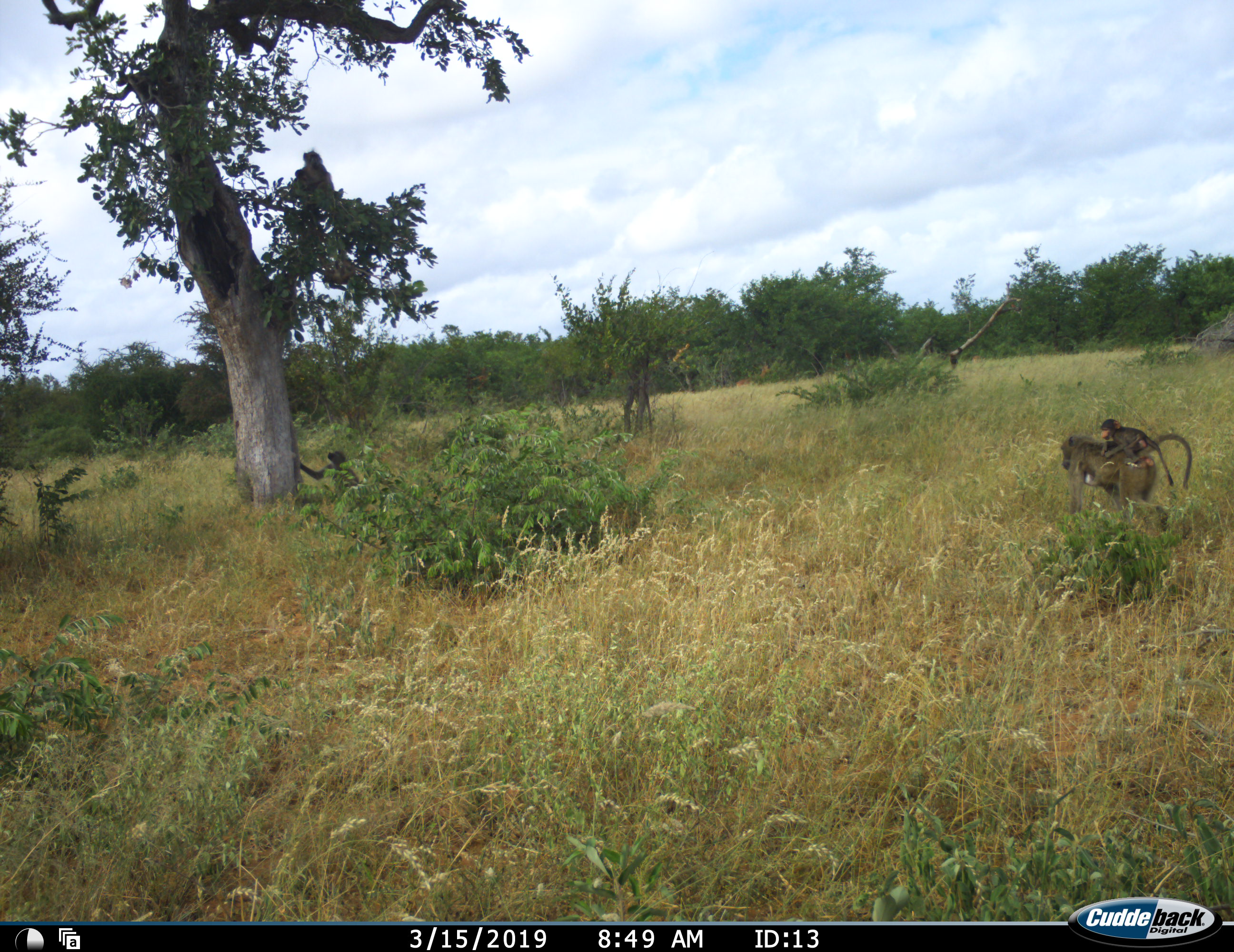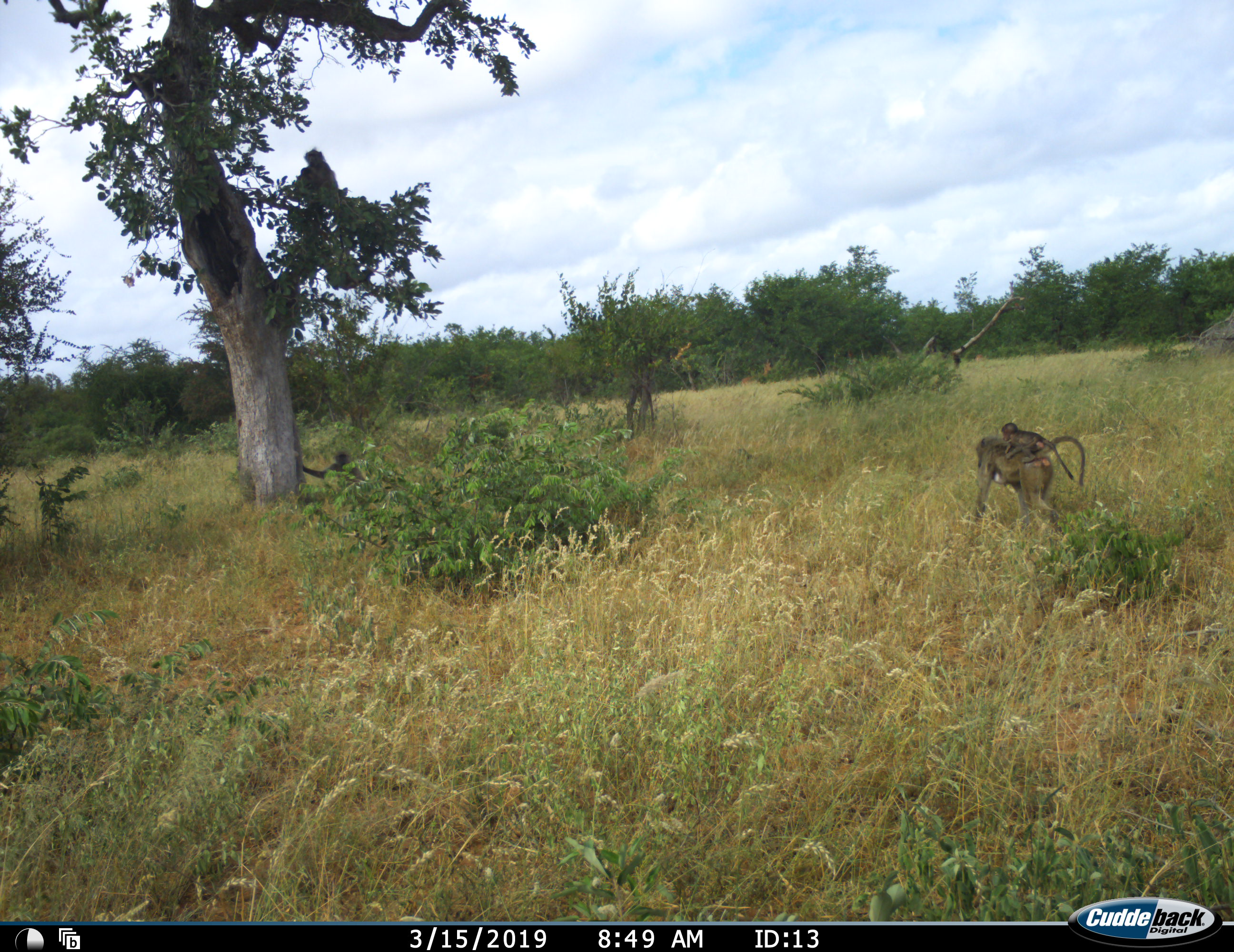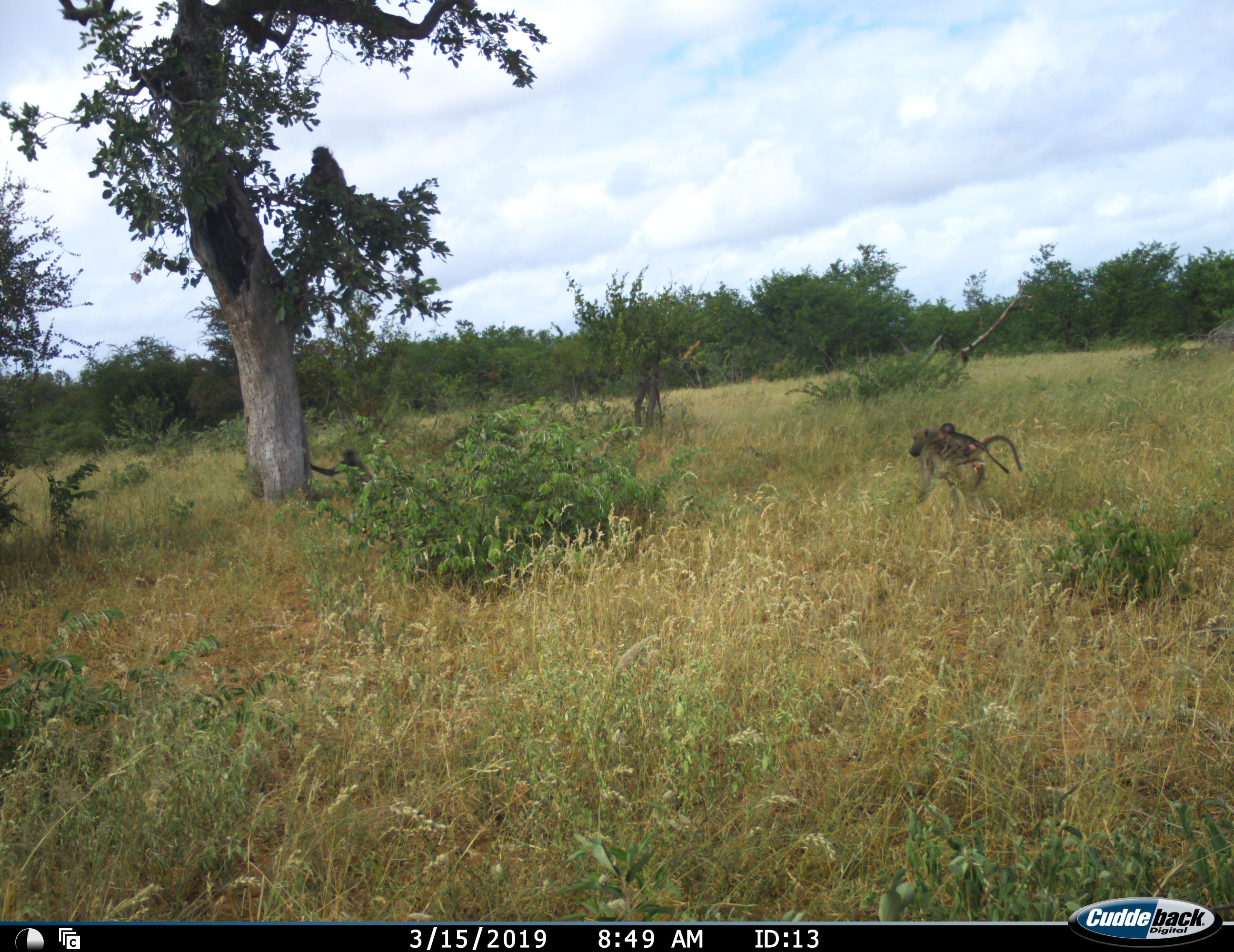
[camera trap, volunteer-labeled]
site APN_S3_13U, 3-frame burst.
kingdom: Animalia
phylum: Chordata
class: Mammalia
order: Primates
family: Cercopithecidae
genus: Papio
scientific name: Papio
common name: baboon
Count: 4.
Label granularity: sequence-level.